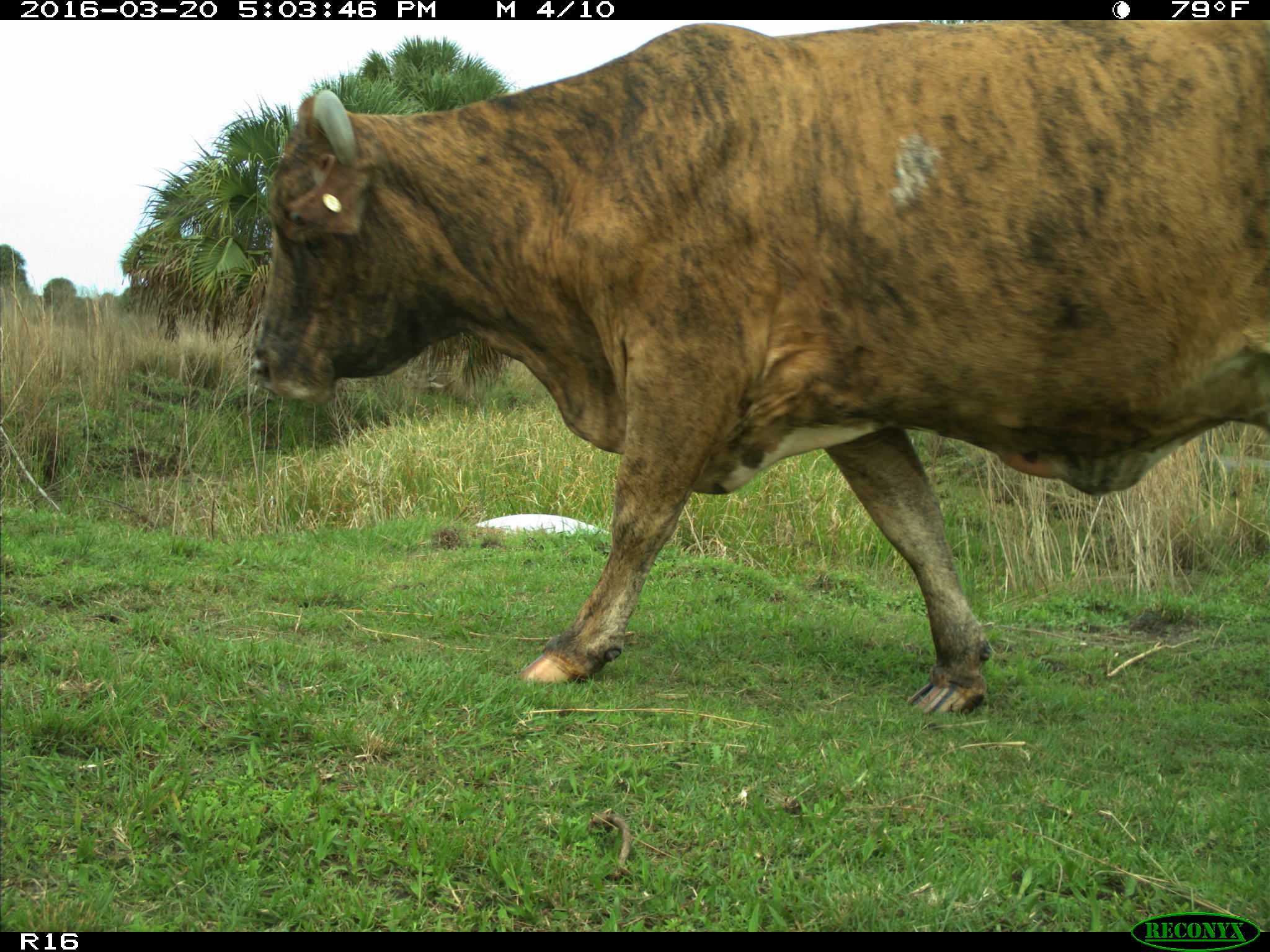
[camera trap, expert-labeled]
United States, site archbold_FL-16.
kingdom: Animalia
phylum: Chordata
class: Mammalia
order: Artiodactyla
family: Bovidae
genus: Bos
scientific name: Bos taurus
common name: domestic cow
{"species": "Bos taurus (domestic cow)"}